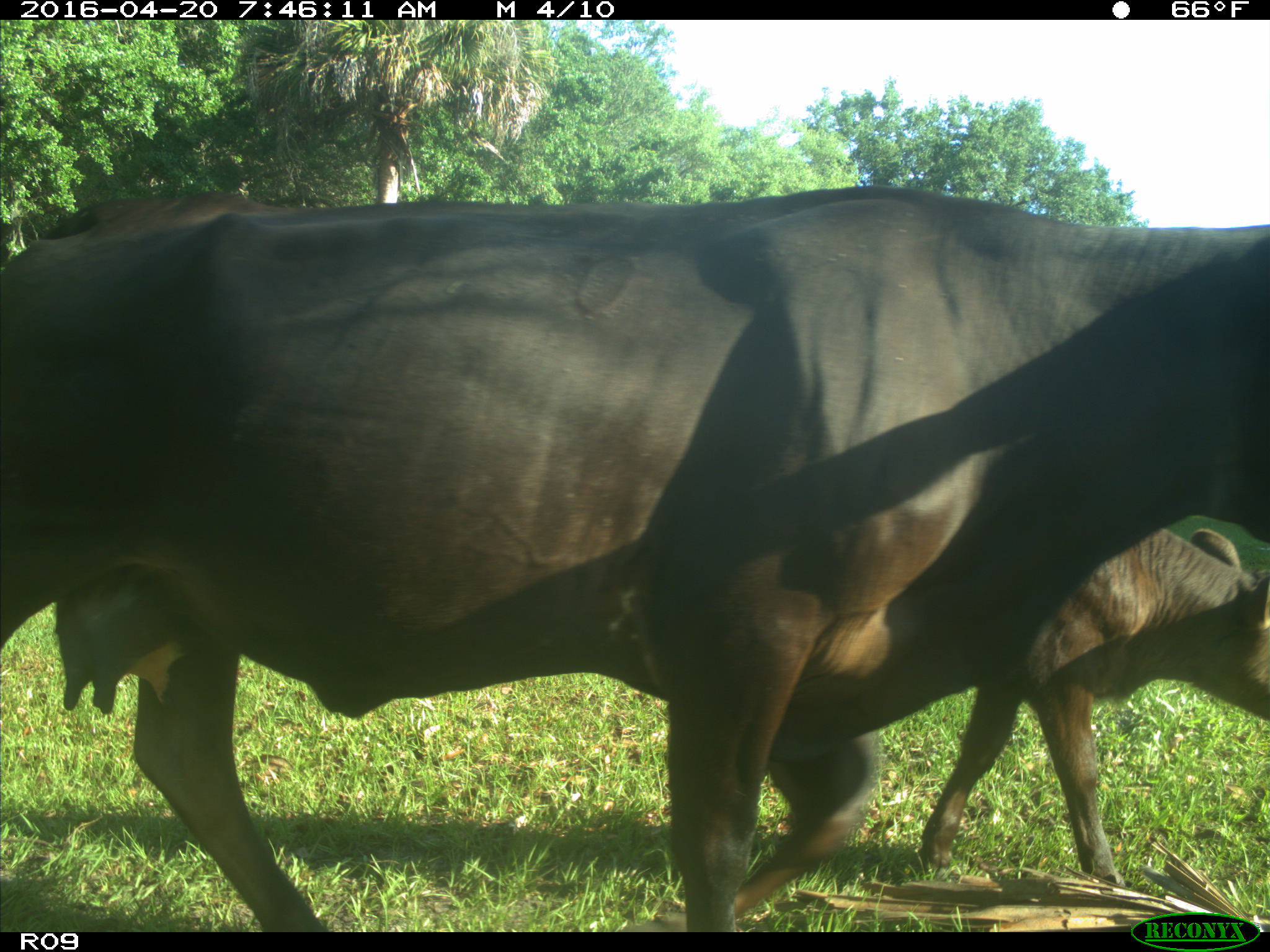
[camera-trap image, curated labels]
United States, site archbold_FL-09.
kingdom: Animalia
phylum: Chordata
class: Mammalia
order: Artiodactyla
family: Bovidae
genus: Bos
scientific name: Bos taurus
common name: domestic cow